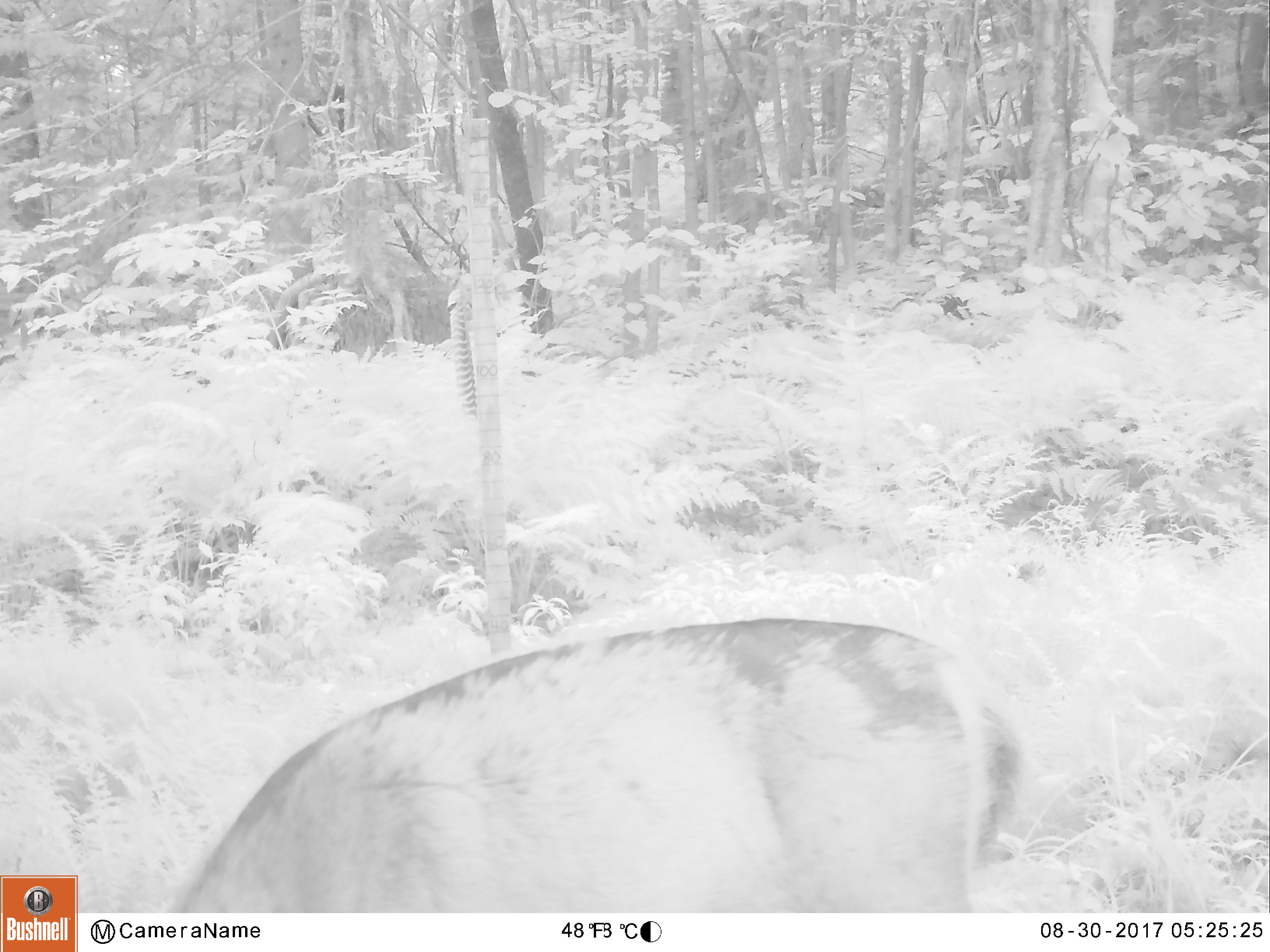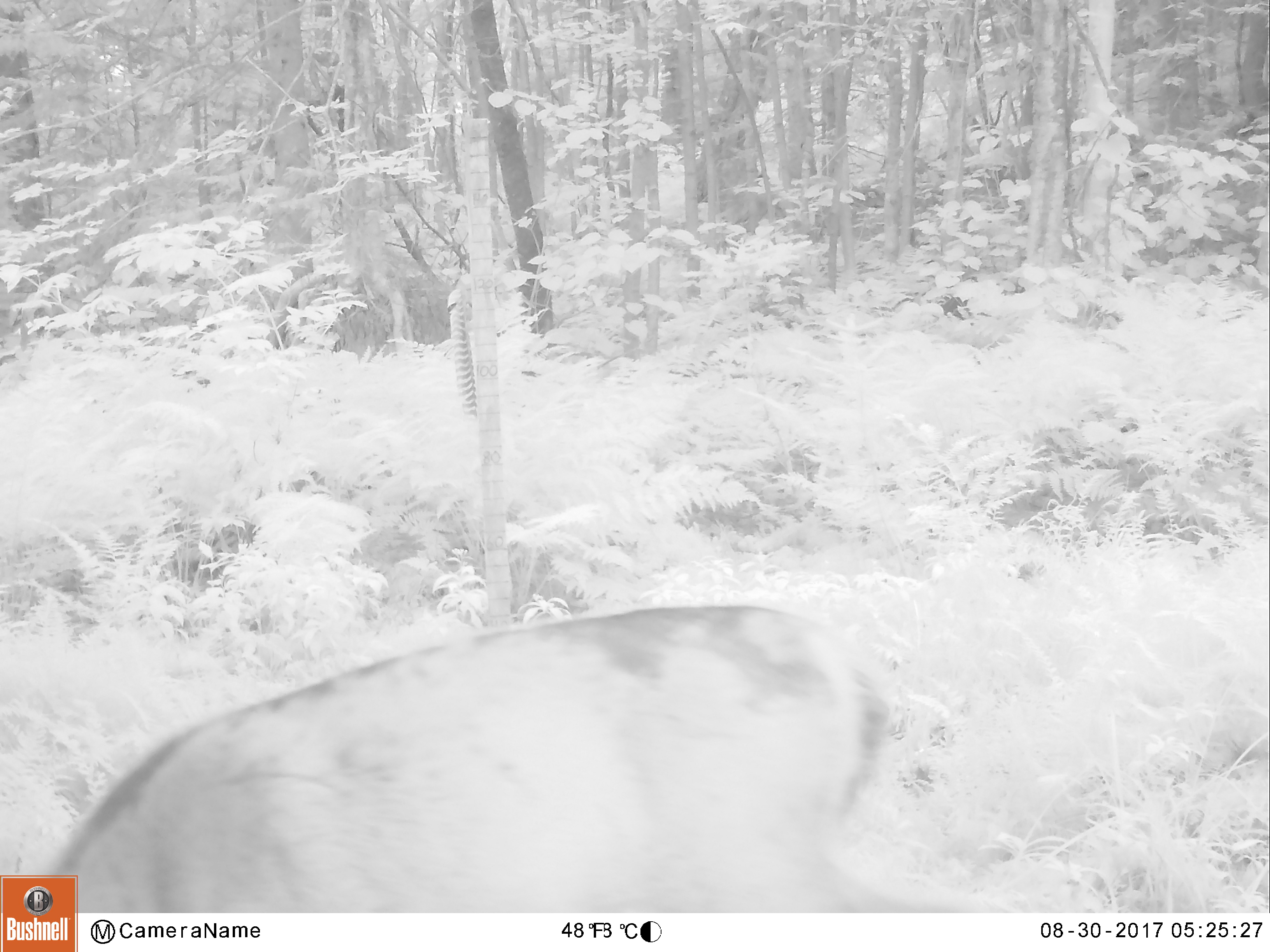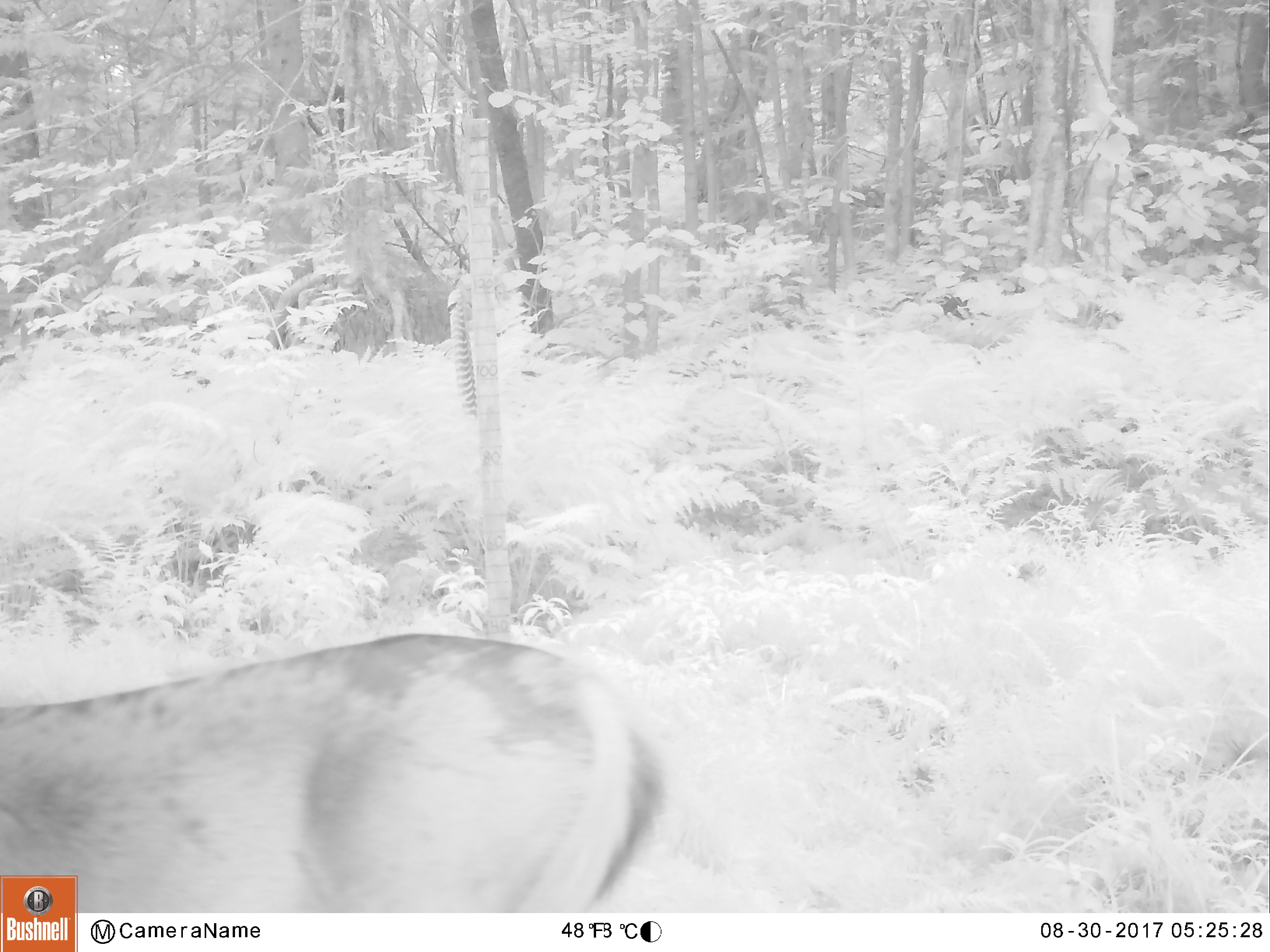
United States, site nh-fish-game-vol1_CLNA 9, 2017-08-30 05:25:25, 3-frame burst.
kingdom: Animalia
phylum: Chordata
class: Mammalia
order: Artiodactyla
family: Cervidae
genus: Odocoileus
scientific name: Odocoileus virginianus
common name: white-tailed deer